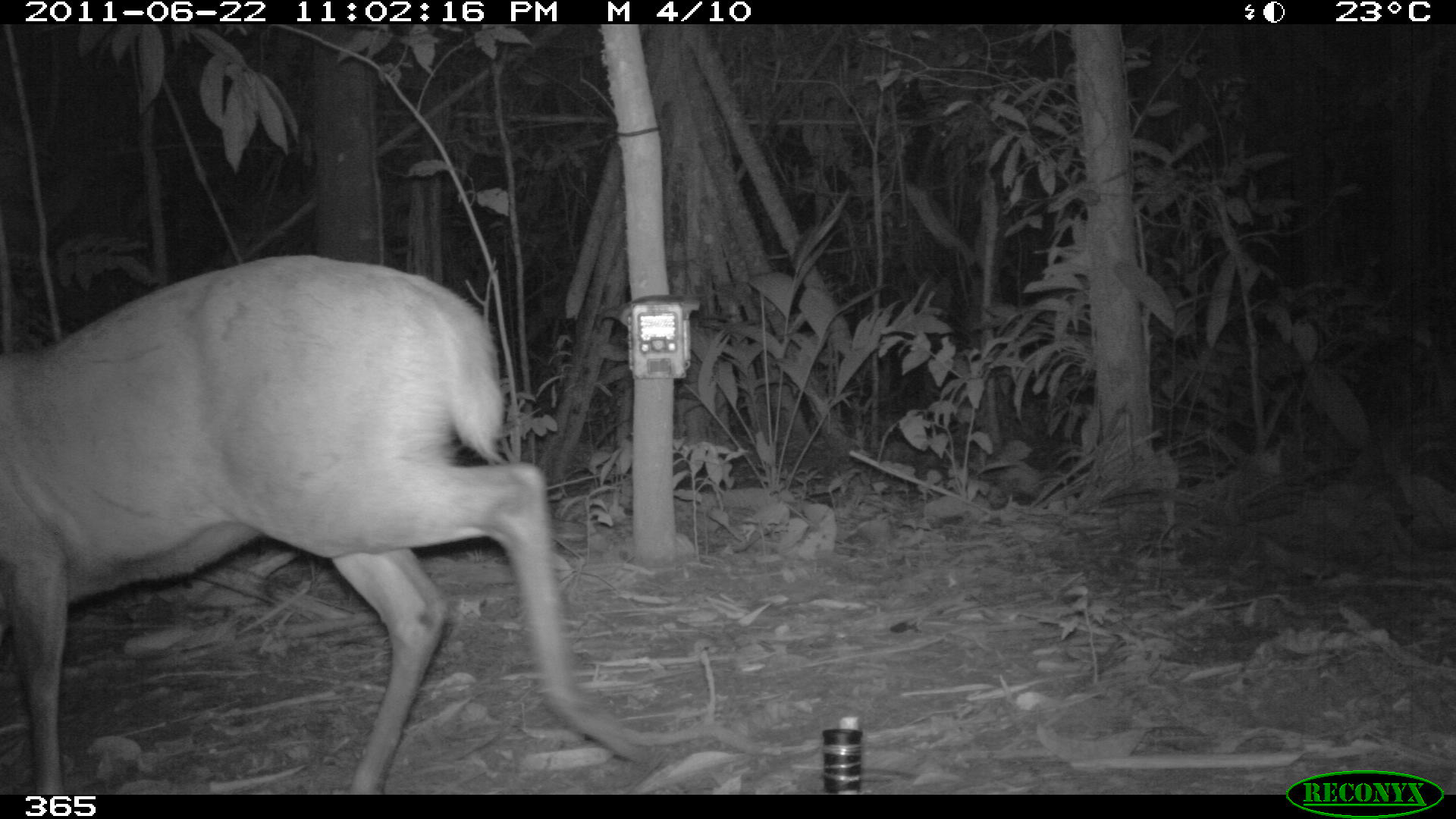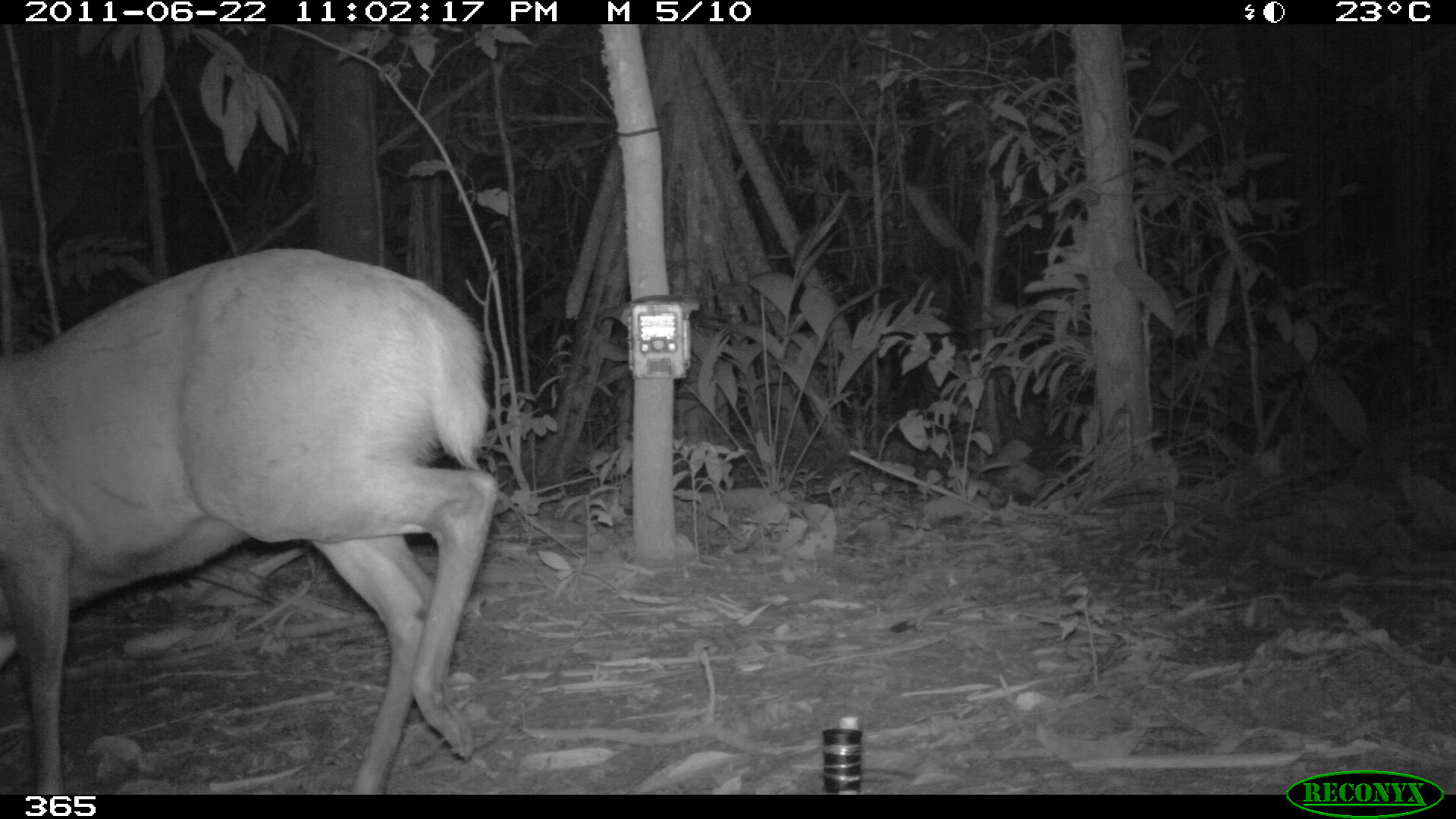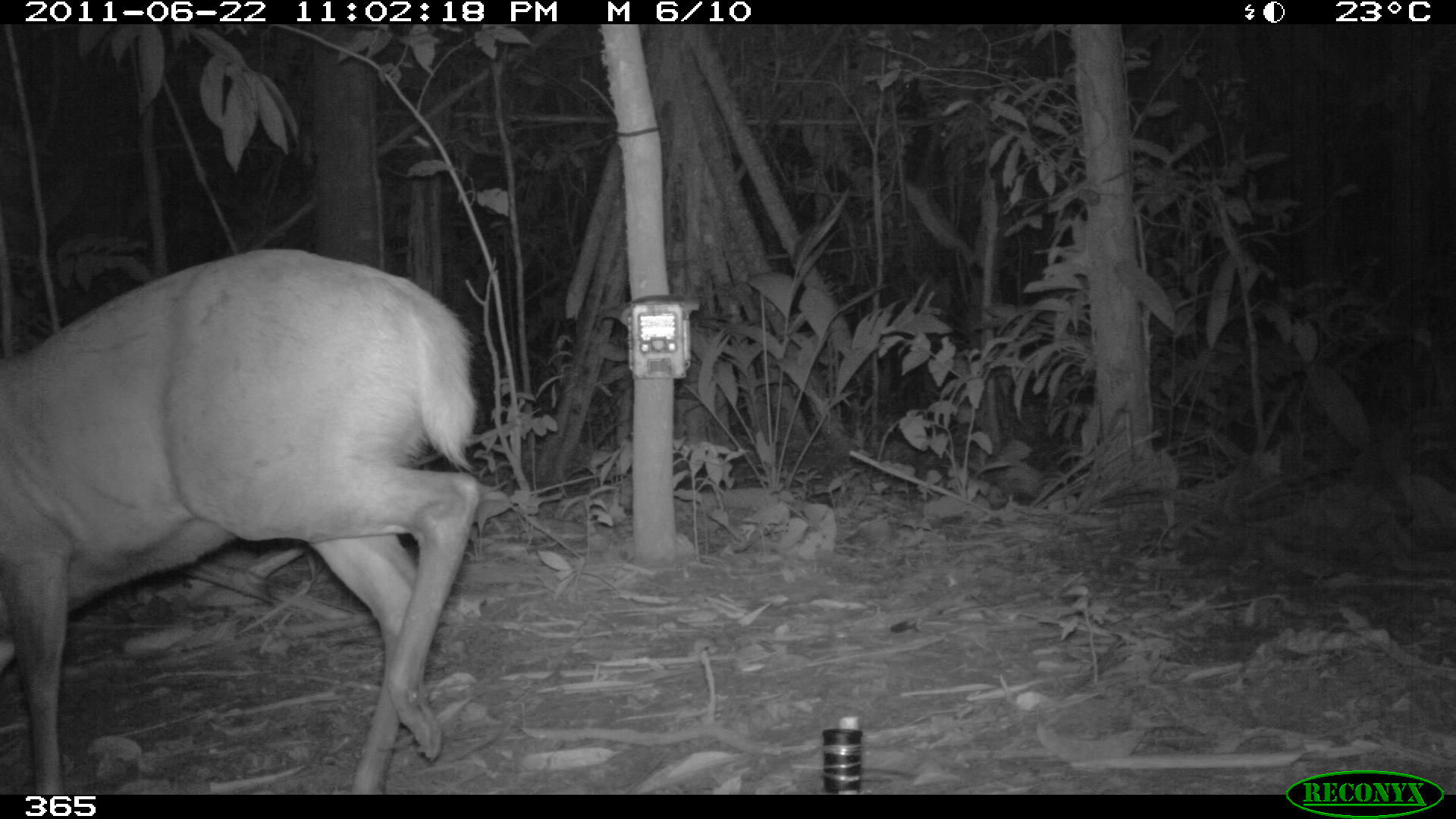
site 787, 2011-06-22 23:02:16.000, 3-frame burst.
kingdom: Animalia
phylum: Chordata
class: Mammalia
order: Artiodactyla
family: Cervidae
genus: Mazama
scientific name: Mazama americana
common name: red brocket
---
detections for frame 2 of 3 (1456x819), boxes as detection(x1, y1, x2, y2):
mazama americana: detection(0, 247, 496, 794)